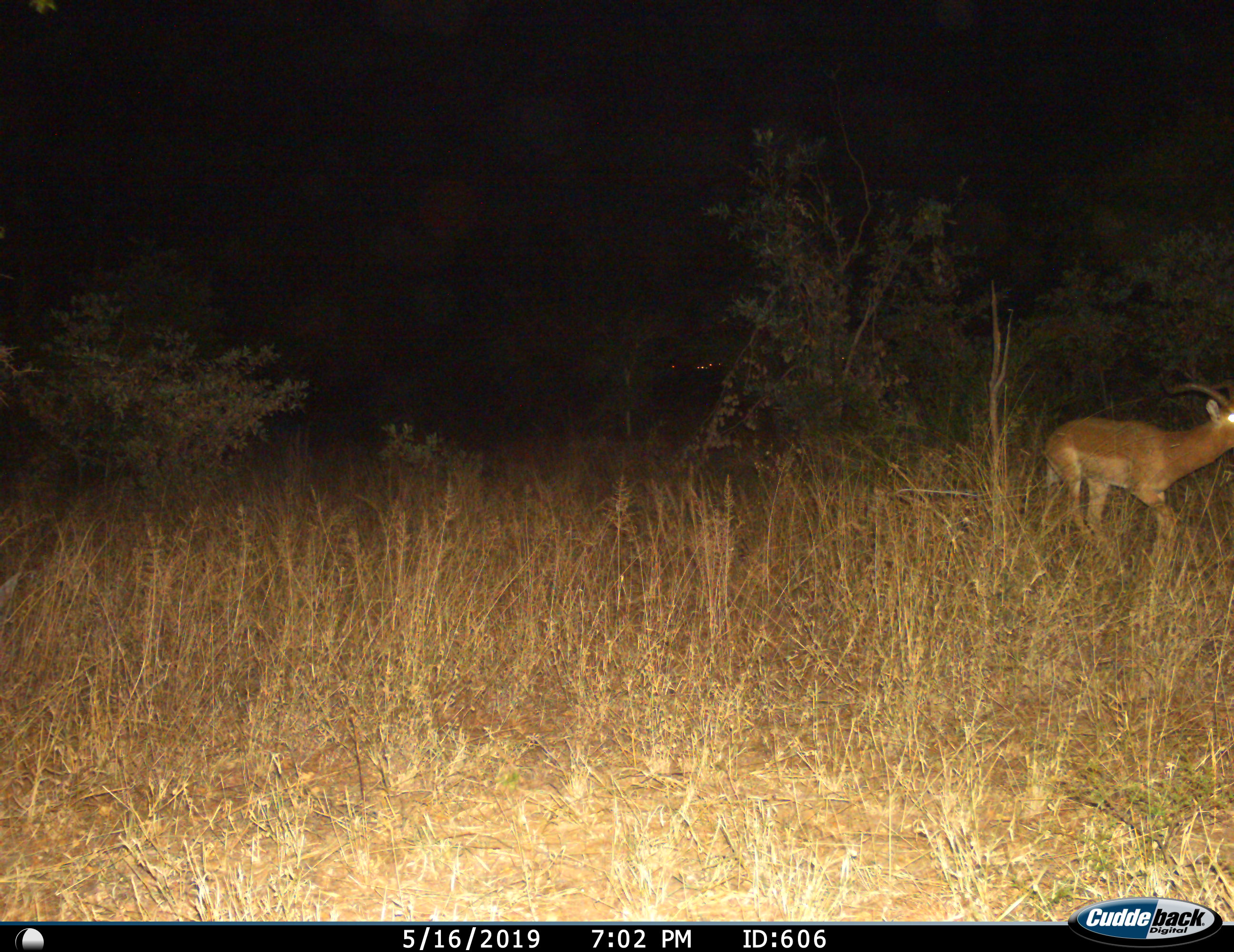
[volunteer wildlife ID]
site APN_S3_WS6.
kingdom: Animalia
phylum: Chordata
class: Mammalia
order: Artiodactyla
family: Bovidae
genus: Aepyceros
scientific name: Aepyceros melampus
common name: impala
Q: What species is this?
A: Impala (Aepyceros melampus).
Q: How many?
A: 1.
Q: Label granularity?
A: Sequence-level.